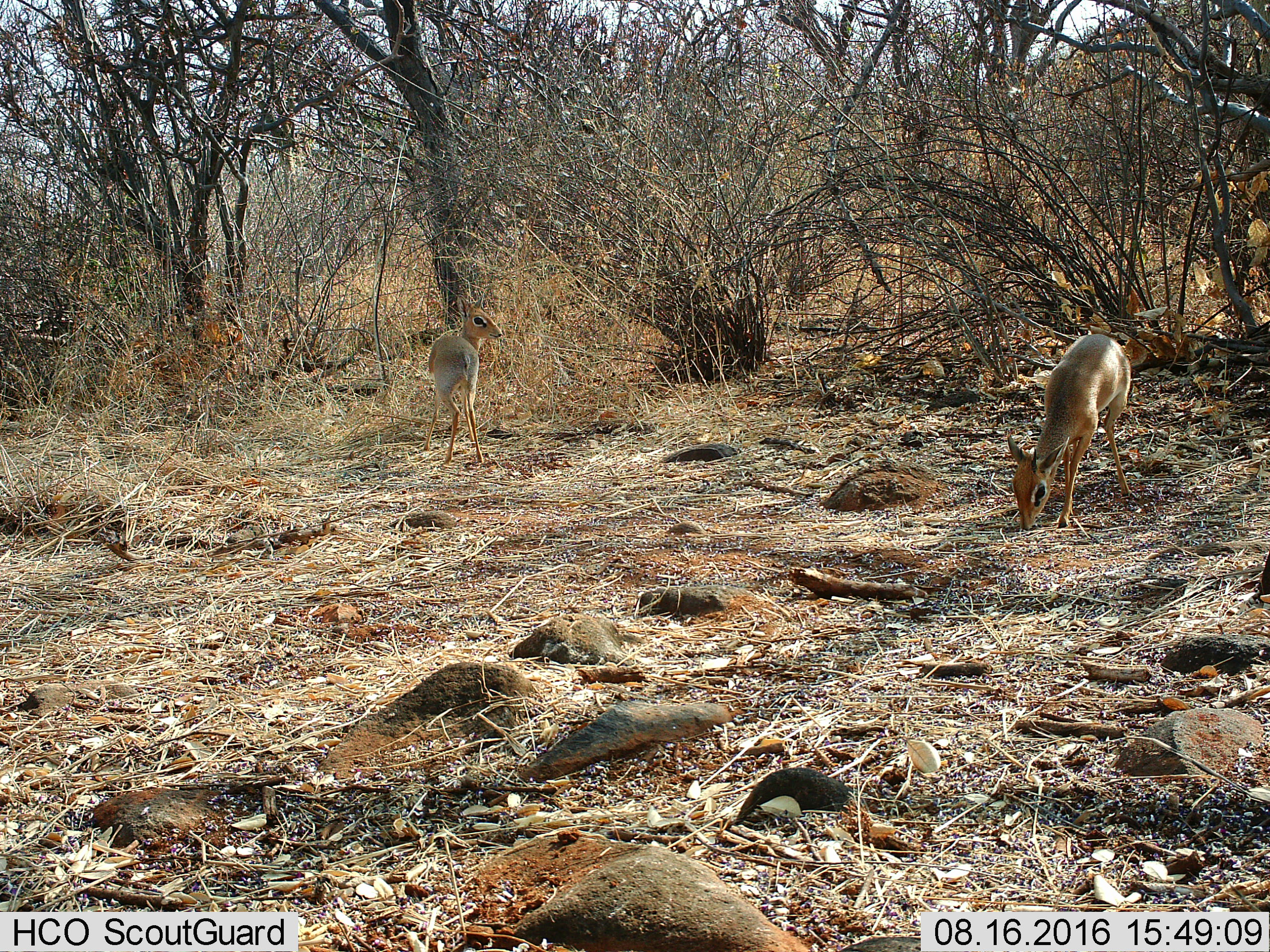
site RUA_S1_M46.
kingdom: Animalia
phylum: Chordata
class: Mammalia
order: Artiodactyla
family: Bovidae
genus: Madoqua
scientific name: Madoqua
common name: dik-dik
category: dikdik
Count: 2.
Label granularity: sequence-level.